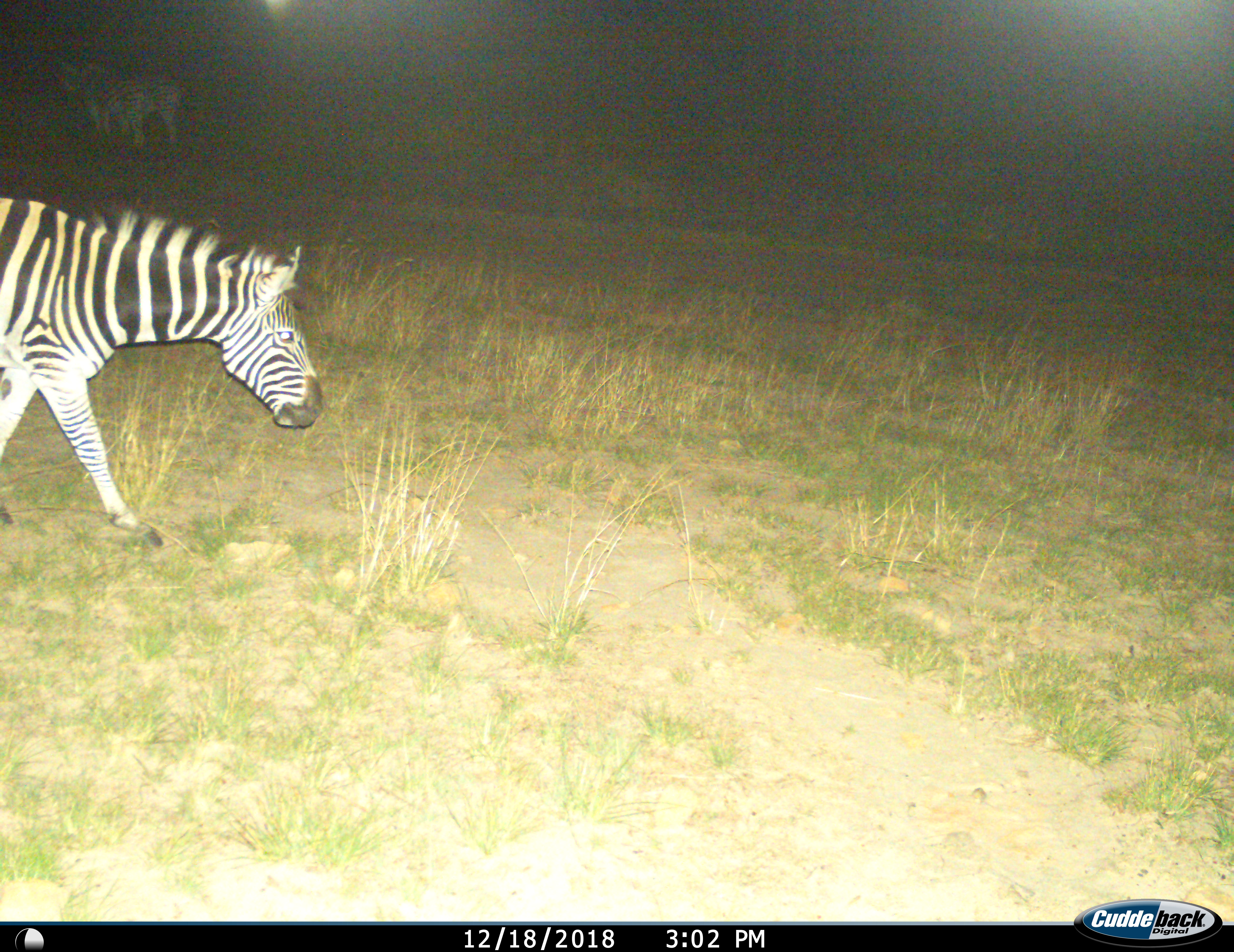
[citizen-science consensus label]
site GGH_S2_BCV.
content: unidentified animal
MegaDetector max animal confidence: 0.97